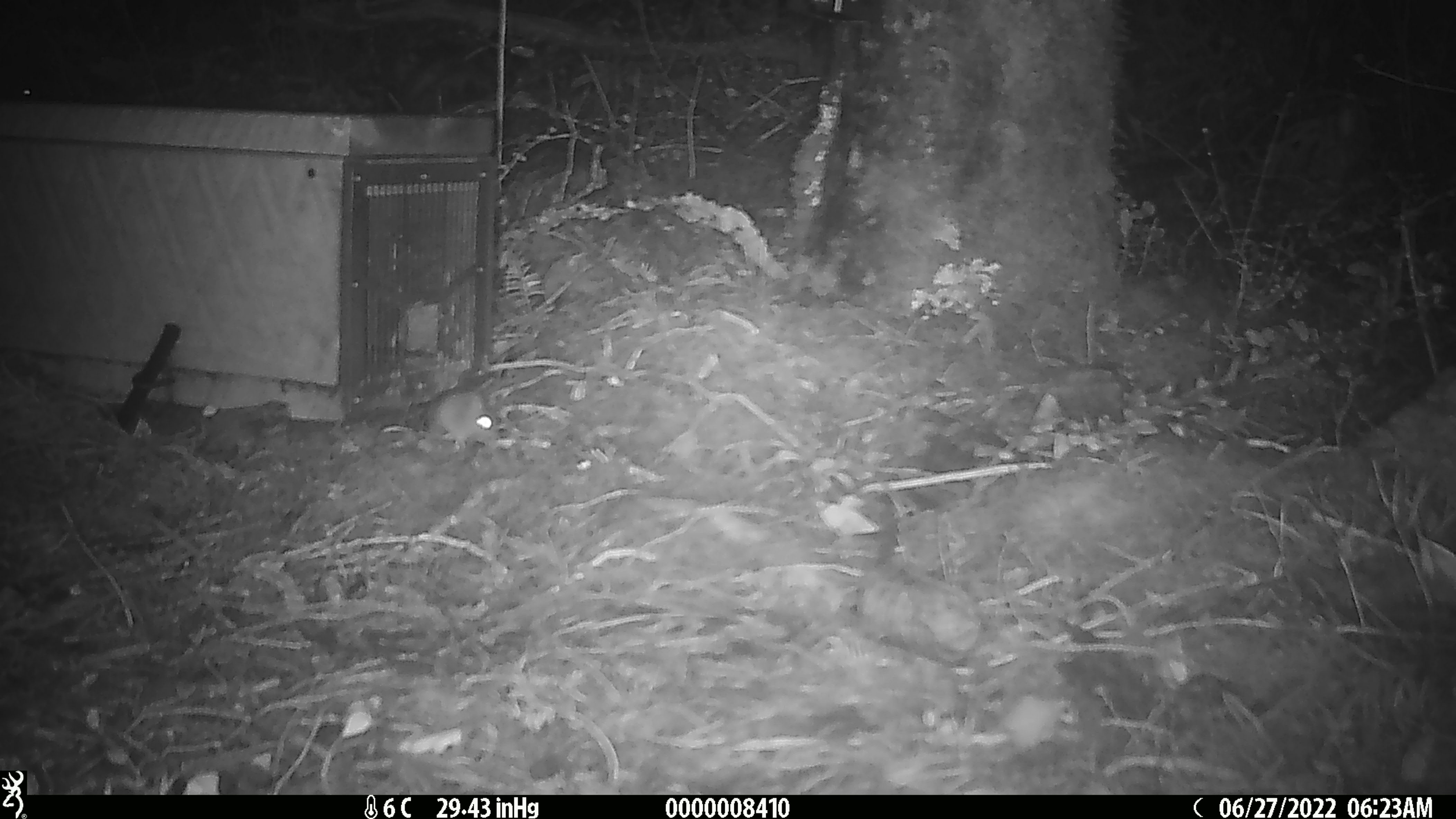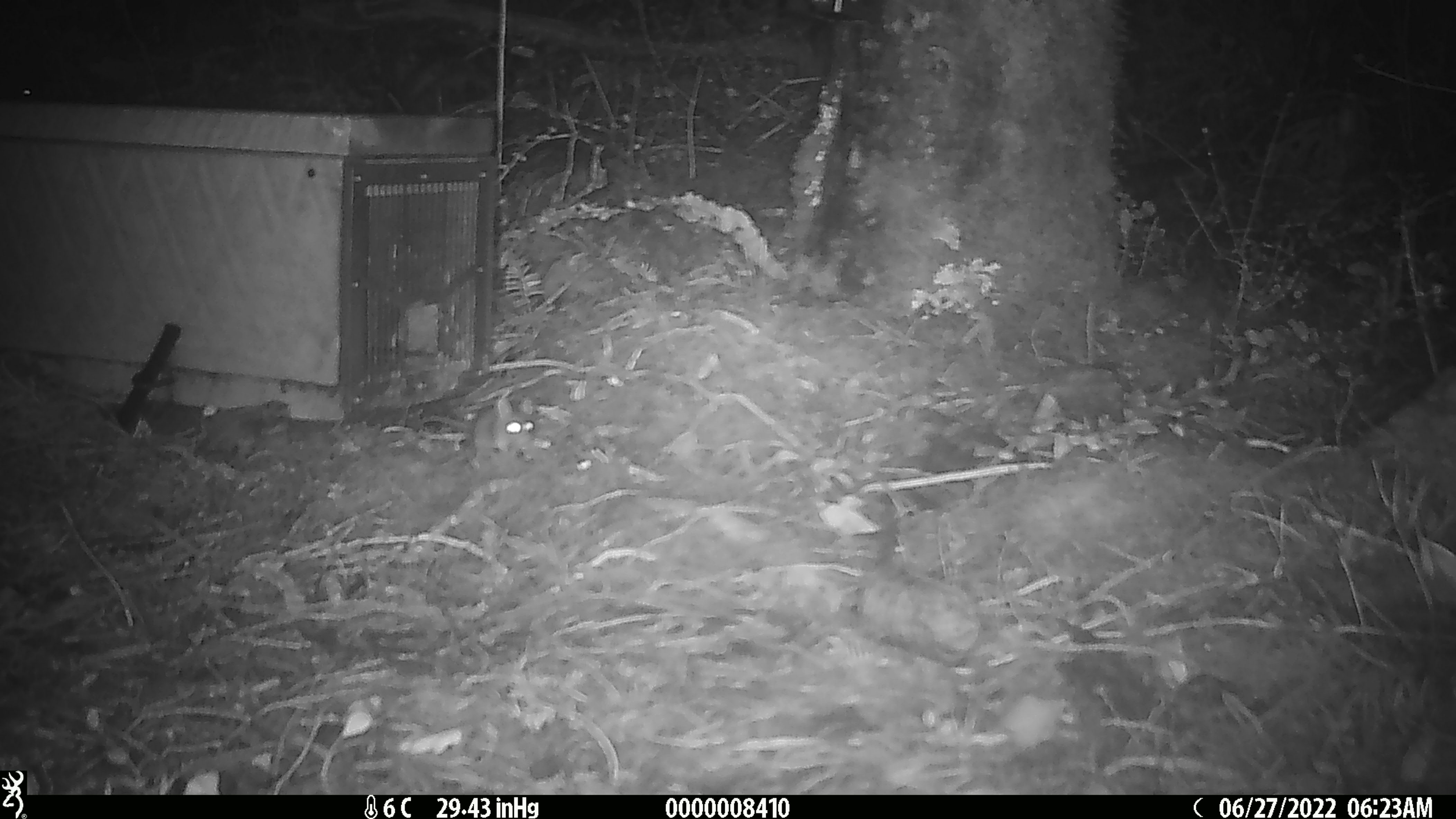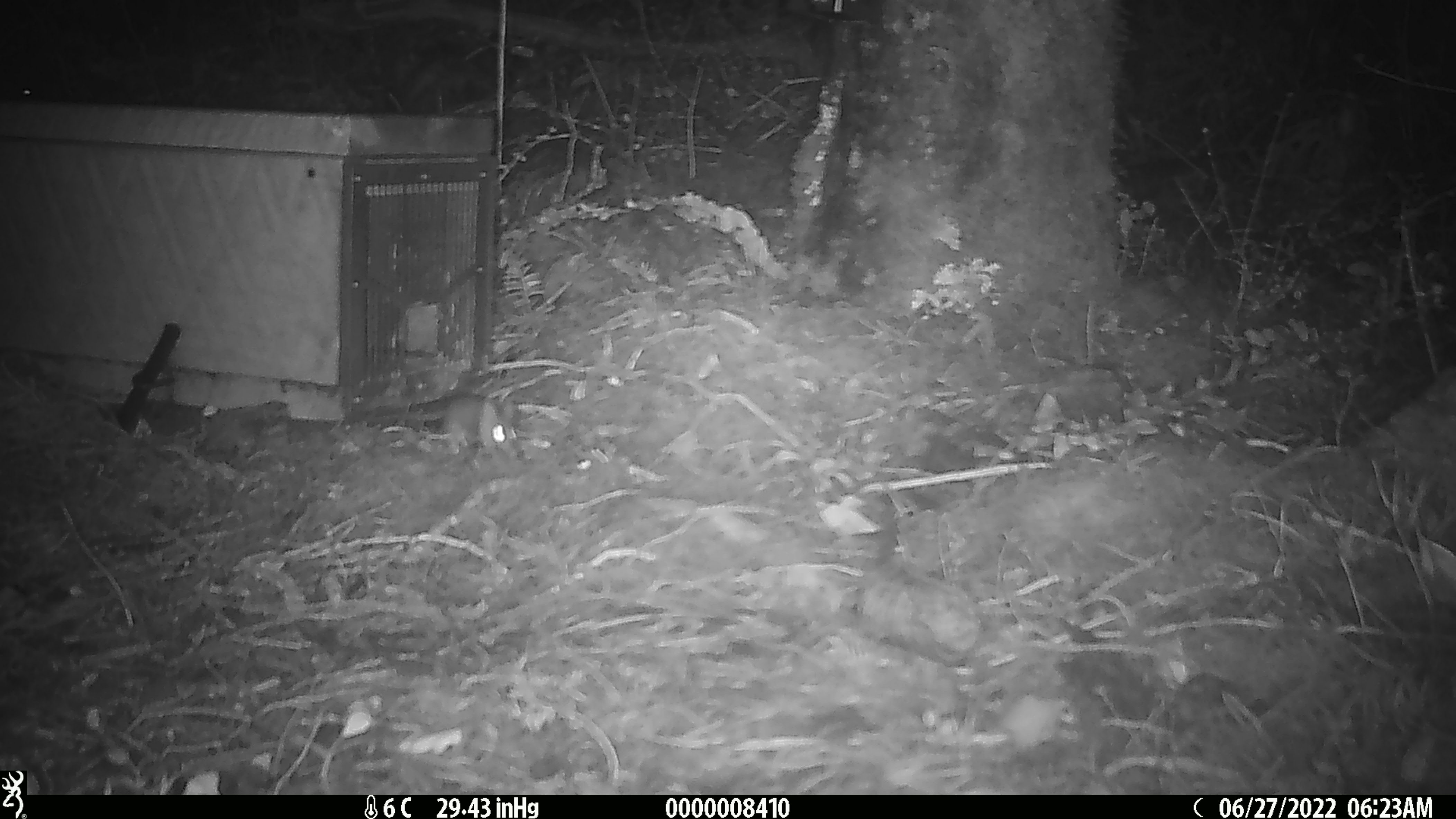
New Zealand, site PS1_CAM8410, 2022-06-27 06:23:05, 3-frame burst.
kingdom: Animalia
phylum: Chordata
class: Mammalia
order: Rodentia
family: Muridae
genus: Mus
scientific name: Mus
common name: mouse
Mouse (Mus).